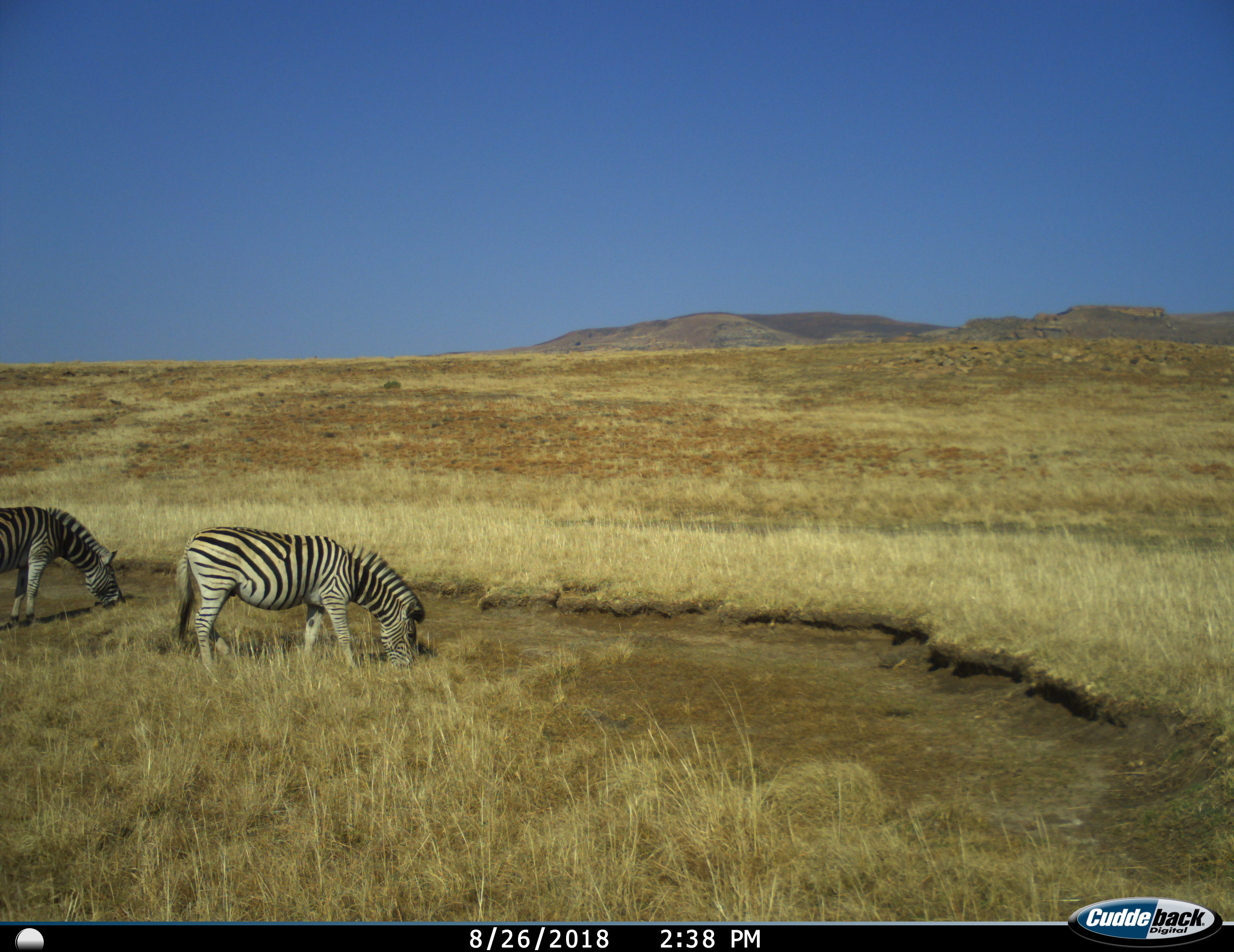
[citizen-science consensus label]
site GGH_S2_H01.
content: unidentified animal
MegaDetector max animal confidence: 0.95